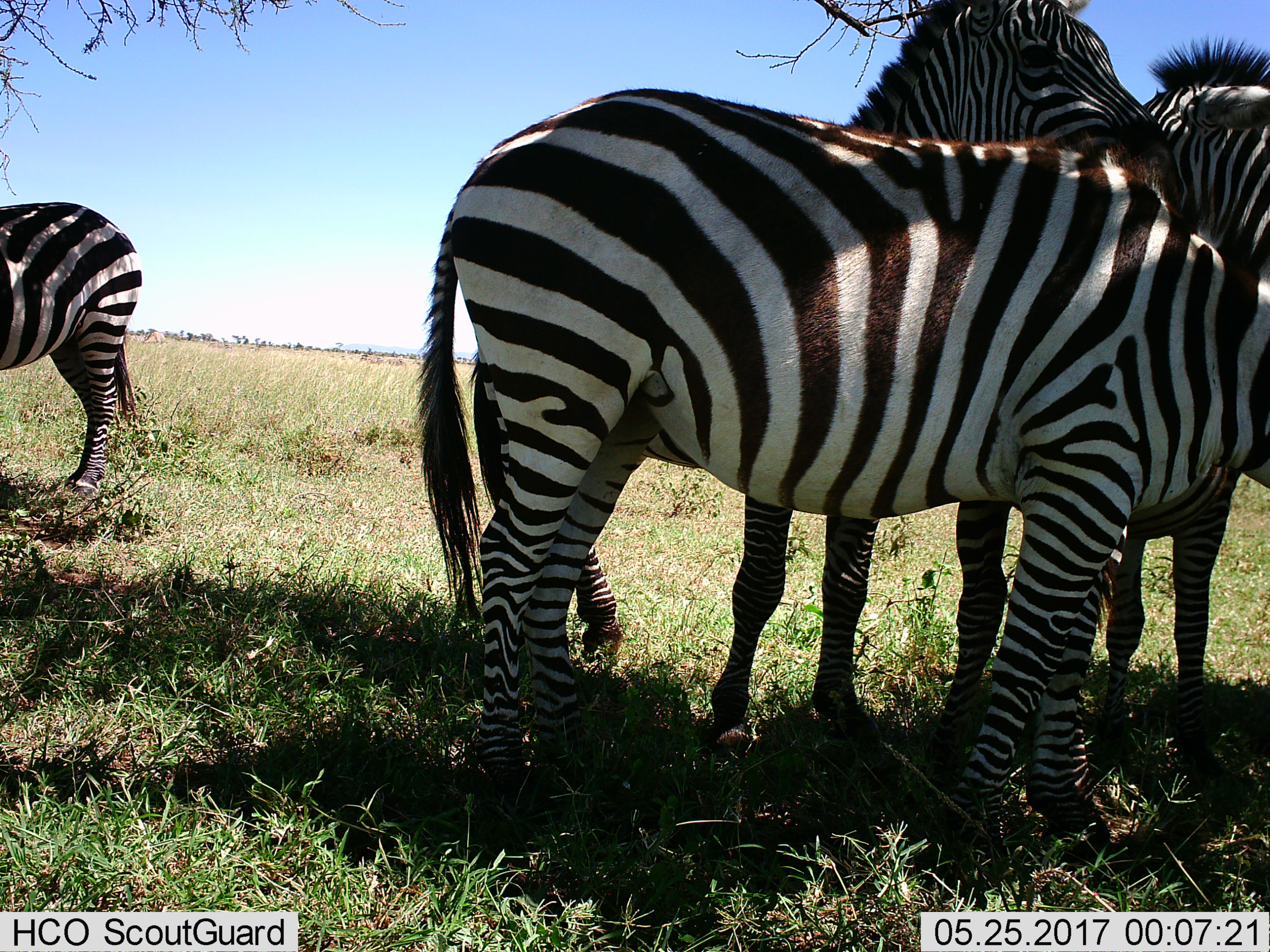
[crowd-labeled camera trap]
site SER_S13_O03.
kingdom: Animalia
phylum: Chordata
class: Mammalia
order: Perissodactyla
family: Equidae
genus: Equus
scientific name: Equus quagga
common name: plains zebra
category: zebraplains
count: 4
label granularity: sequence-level